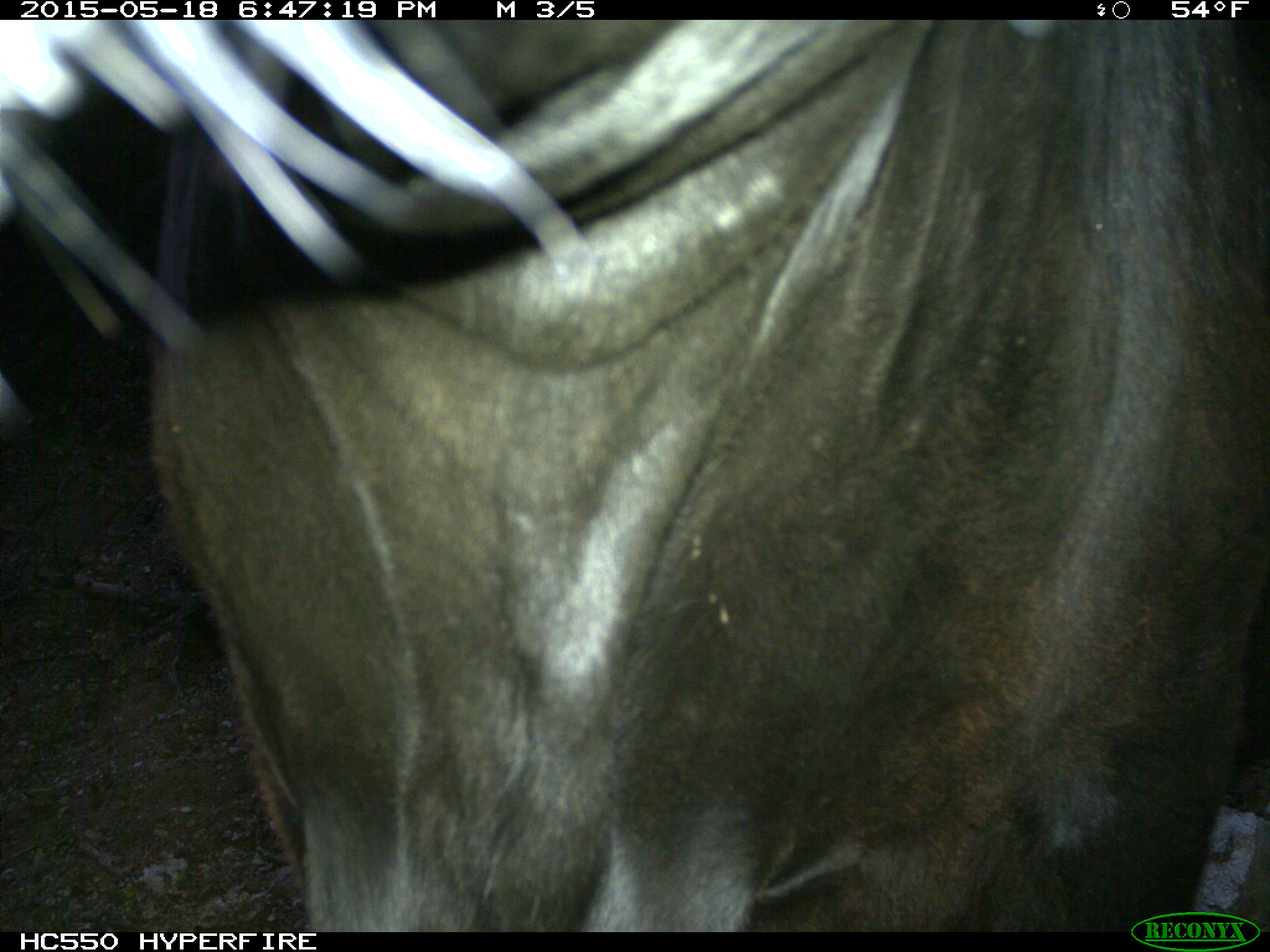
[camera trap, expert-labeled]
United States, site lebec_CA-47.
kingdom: Animalia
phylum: Chordata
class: Mammalia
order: Artiodactyla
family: Bovidae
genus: Bos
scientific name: Bos taurus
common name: domestic cow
Bos taurus (domestic cow).